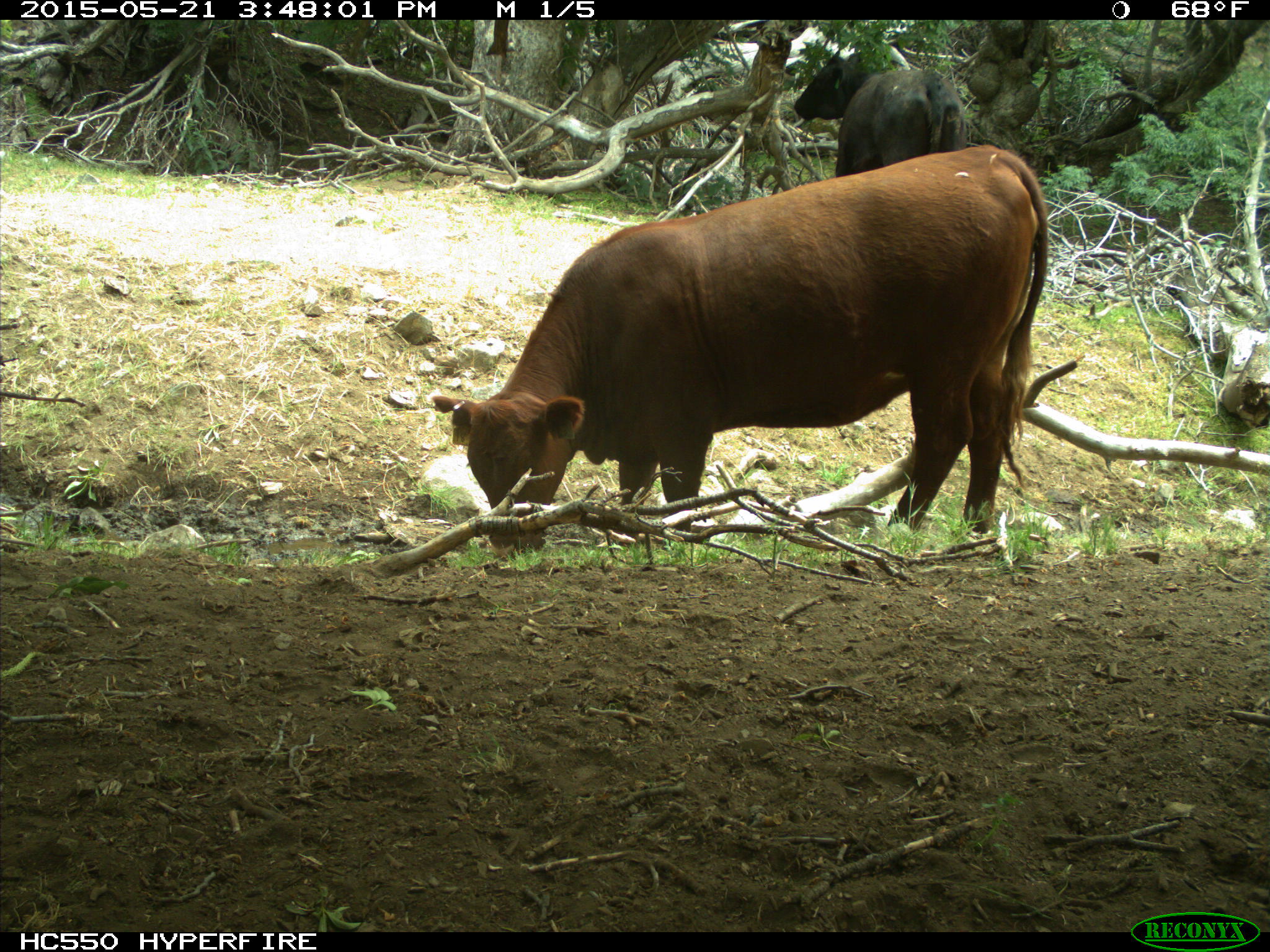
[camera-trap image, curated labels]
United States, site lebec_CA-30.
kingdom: Animalia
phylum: Chordata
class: Mammalia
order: Artiodactyla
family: Bovidae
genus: Bos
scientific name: Bos taurus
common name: domestic cow